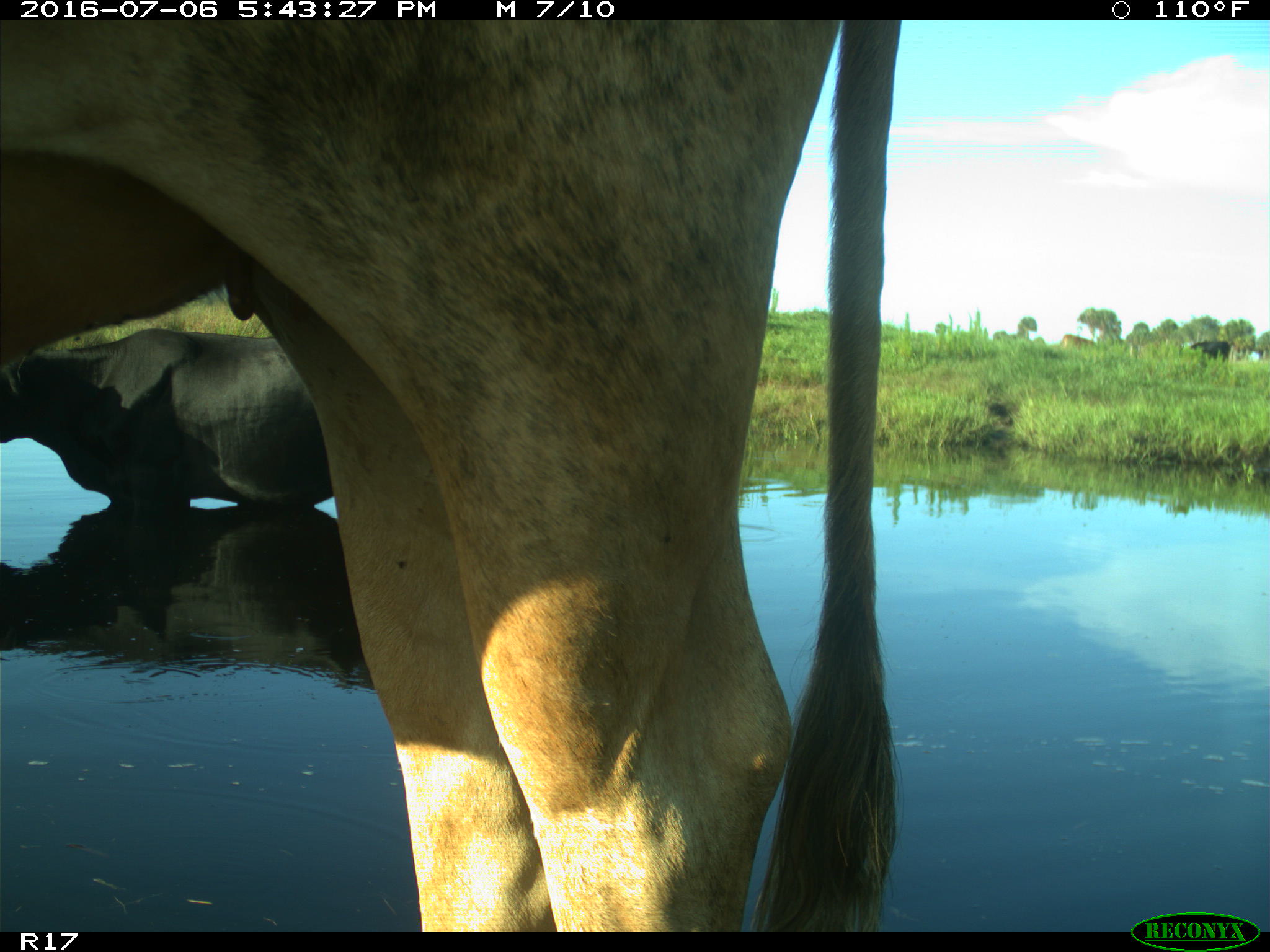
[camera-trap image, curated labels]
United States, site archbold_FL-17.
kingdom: Animalia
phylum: Chordata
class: Mammalia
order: Artiodactyla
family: Bovidae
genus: Bos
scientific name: Bos taurus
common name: domestic cow